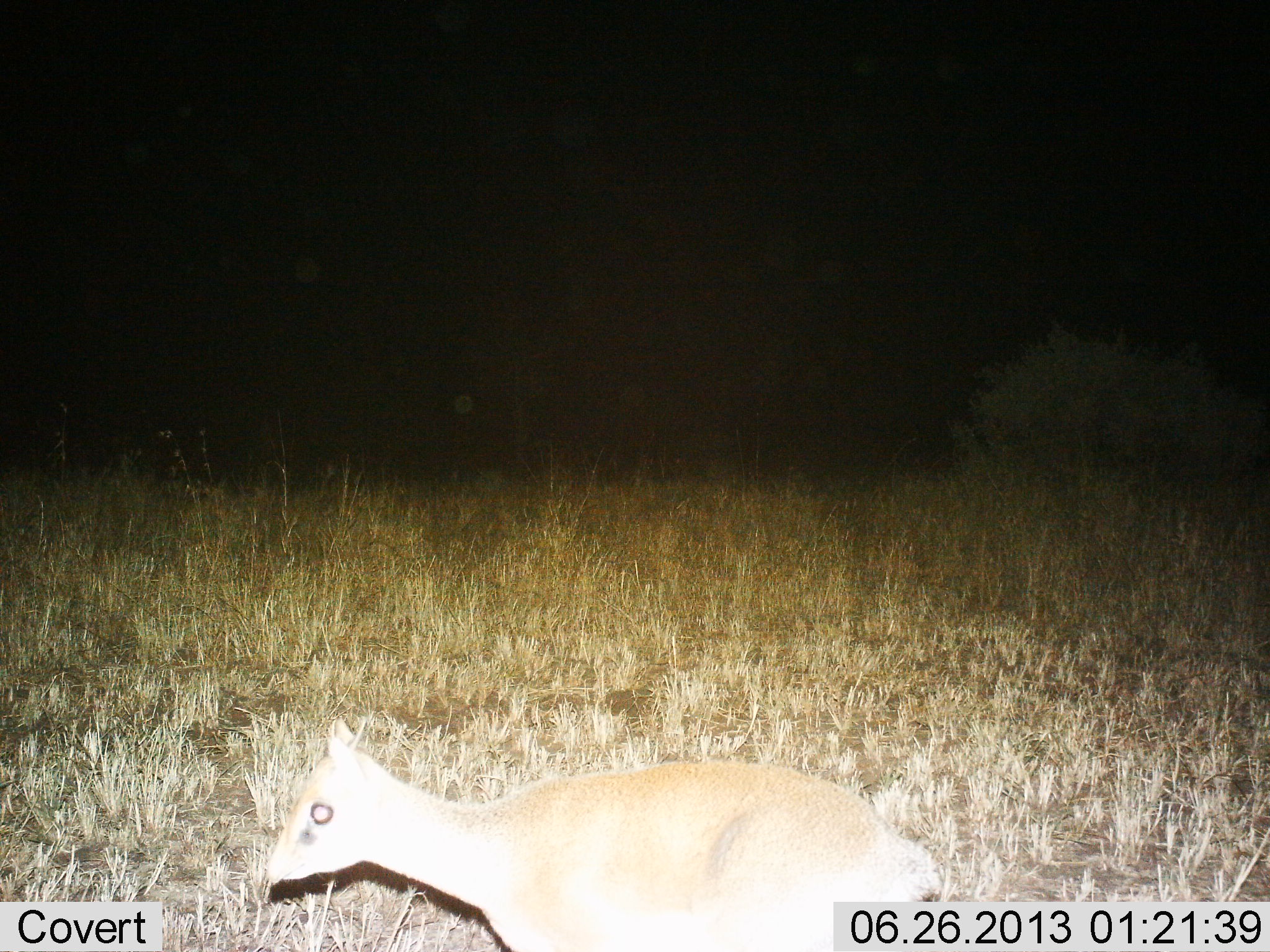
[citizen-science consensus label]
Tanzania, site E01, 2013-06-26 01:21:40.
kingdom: Animalia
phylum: Chordata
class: Mammalia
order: Artiodactyla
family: Bovidae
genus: Madoqua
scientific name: Madoqua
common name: dikdik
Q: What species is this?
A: Dikdik (Madoqua).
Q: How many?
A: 1.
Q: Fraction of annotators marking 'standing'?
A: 43%.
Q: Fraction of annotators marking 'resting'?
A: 18%.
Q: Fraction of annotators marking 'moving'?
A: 39%.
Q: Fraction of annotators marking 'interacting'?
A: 0%.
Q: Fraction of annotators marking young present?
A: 0%.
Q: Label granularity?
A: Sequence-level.